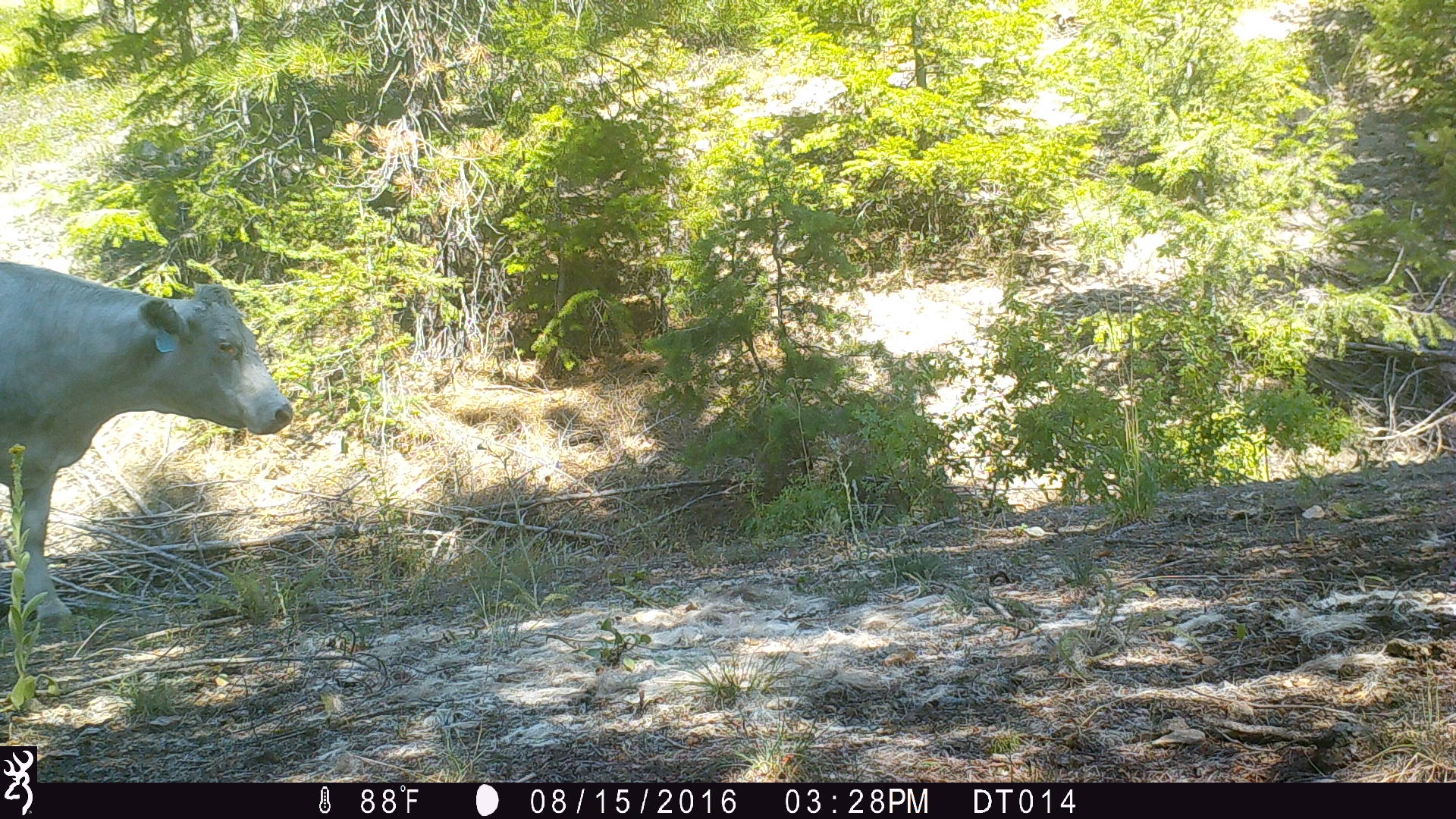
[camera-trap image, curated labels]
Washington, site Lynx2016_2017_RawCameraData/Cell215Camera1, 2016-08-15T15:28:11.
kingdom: Animalia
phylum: Chordata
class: Mammalia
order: Artiodactyla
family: Bovidae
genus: Bos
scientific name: Bos taurus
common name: domestic cattle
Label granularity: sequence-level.